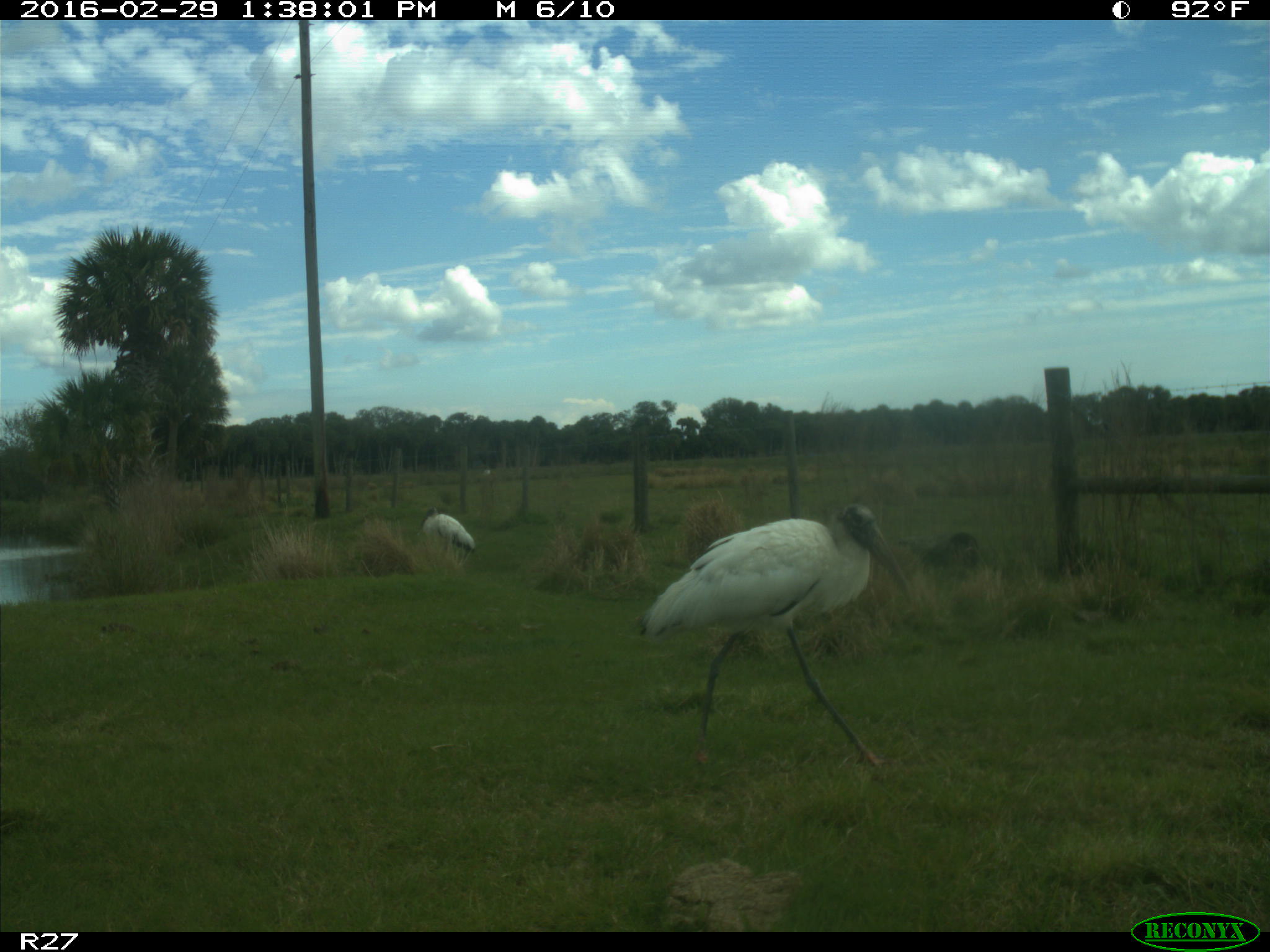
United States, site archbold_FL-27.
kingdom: Animalia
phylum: Chordata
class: Aves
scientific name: Aves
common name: birds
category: unidentified bird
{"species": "unidentified bird (birds) (Aves)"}